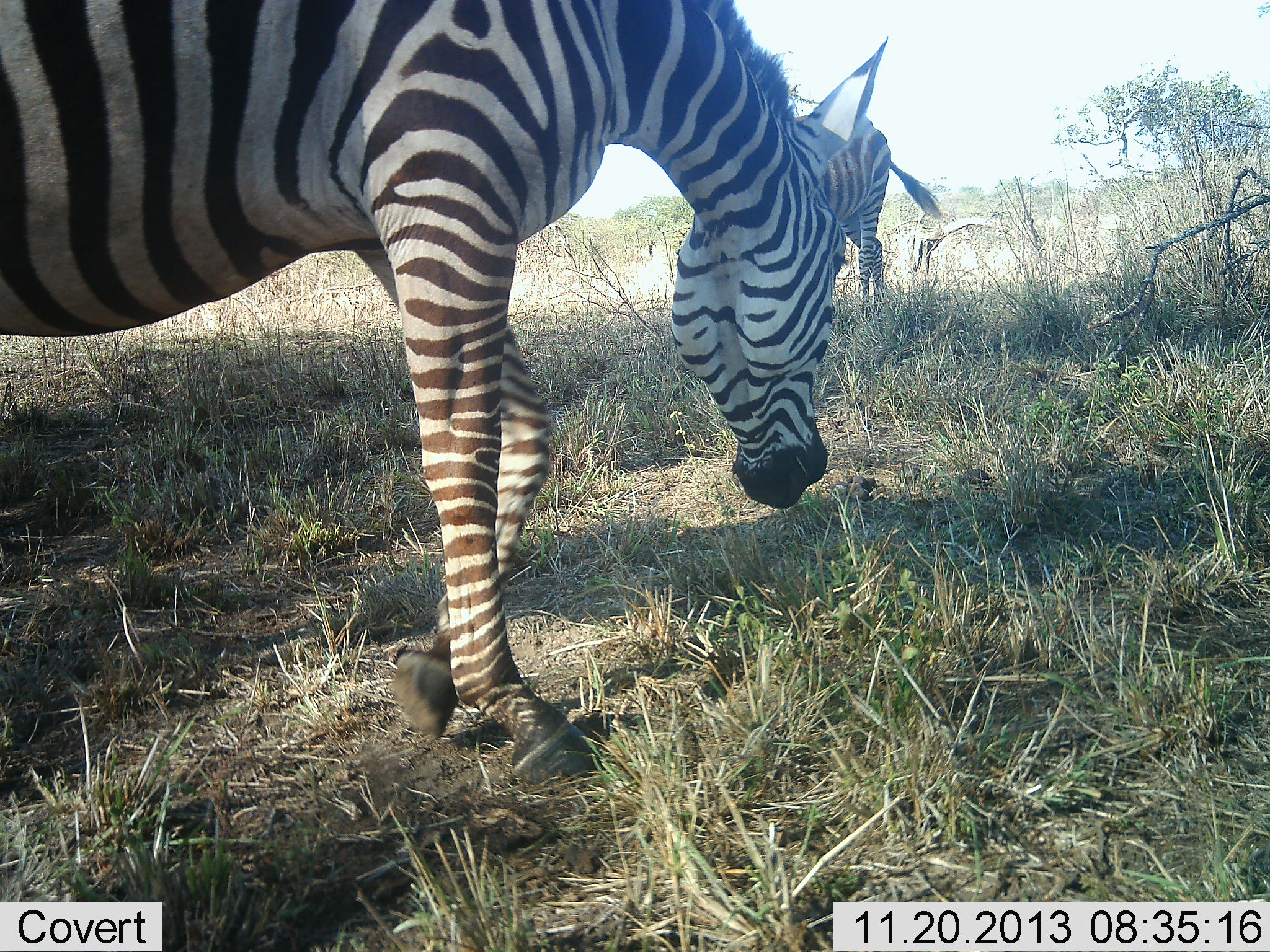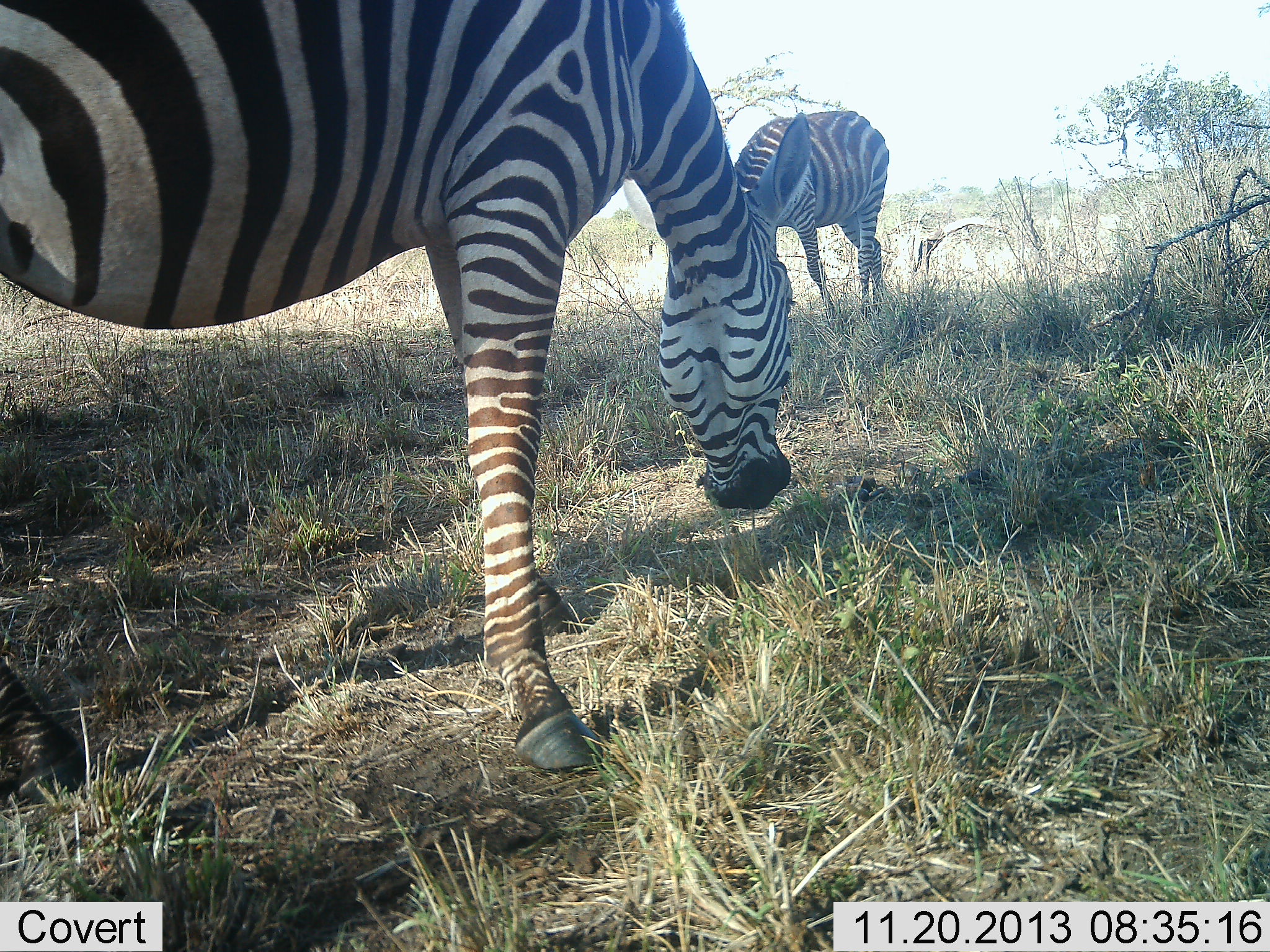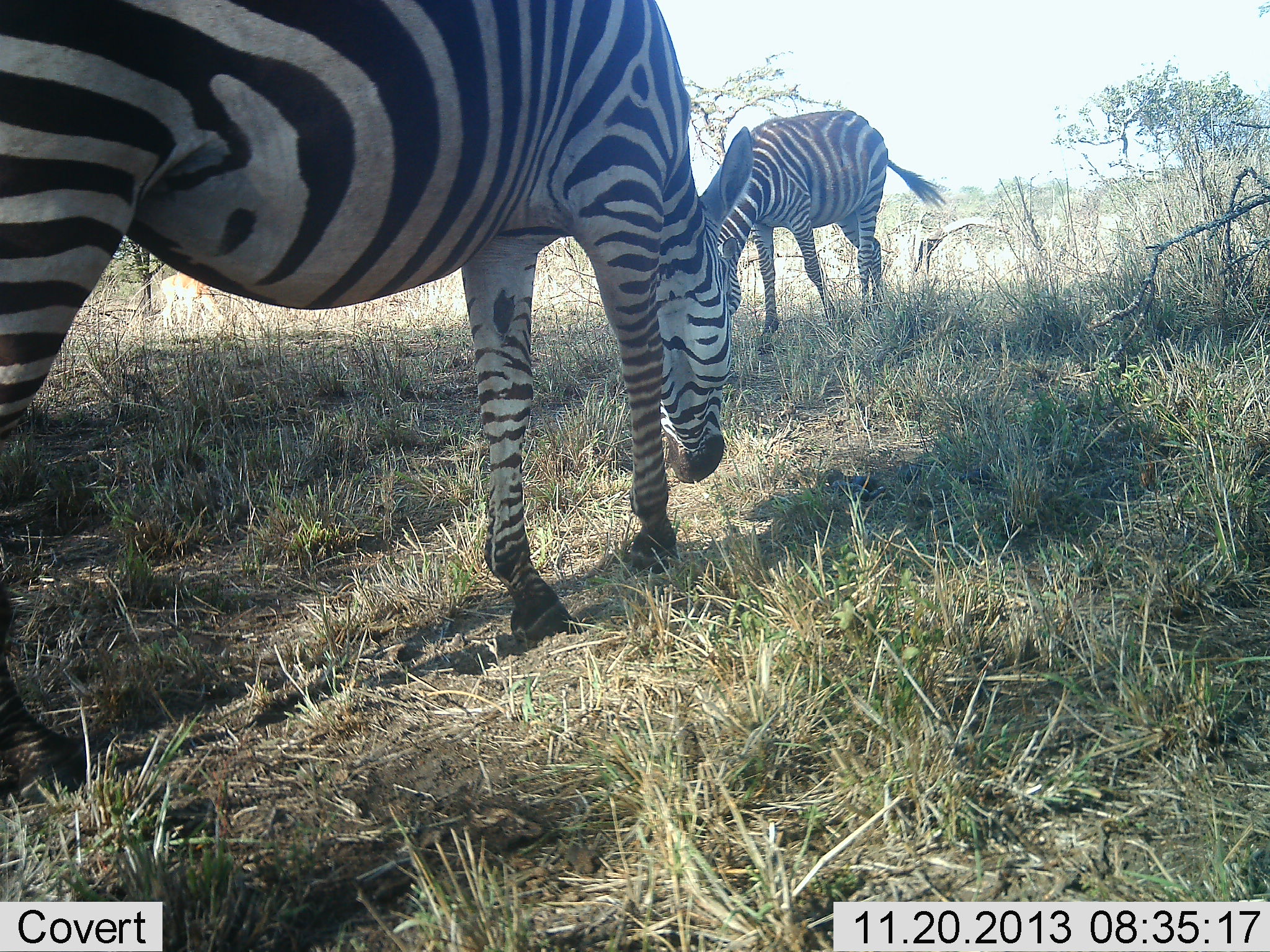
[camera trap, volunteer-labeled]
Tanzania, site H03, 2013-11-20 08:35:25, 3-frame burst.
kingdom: Animalia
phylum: Chordata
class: Mammalia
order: Perissodactyla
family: Equidae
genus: Equus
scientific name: Equus quagga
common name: plains zebra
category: zebra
Zebra (plains zebra) (Equus quagga), count 2. Behavior (volunteer vote fractions): standing 20%, resting 0%, moving 0%, interacting 0%. Young present (vote fraction): 0%. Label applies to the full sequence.